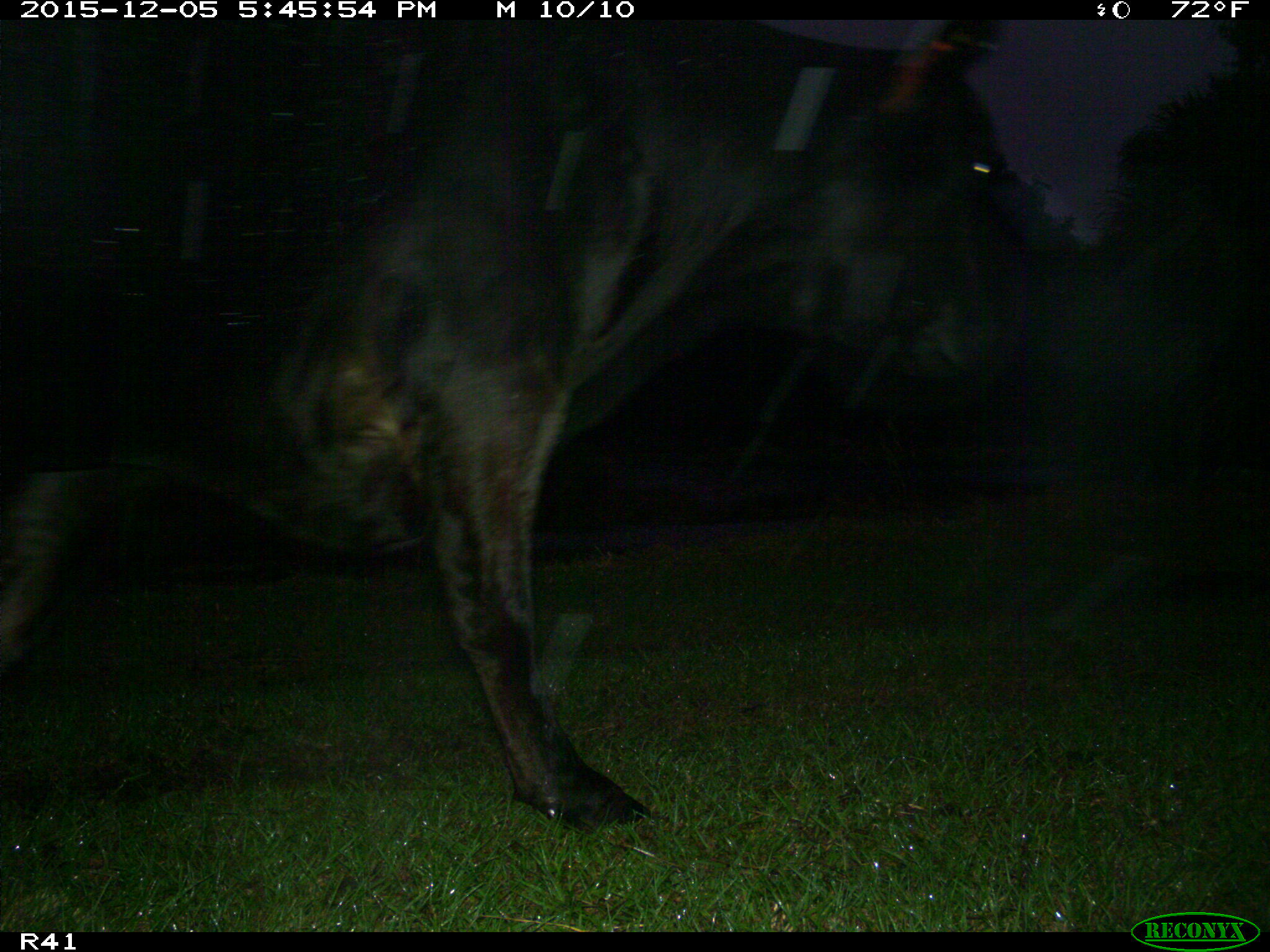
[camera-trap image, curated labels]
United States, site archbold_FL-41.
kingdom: Animalia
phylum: Chordata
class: Mammalia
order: Artiodactyla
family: Bovidae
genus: Bos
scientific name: Bos taurus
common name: domestic cow